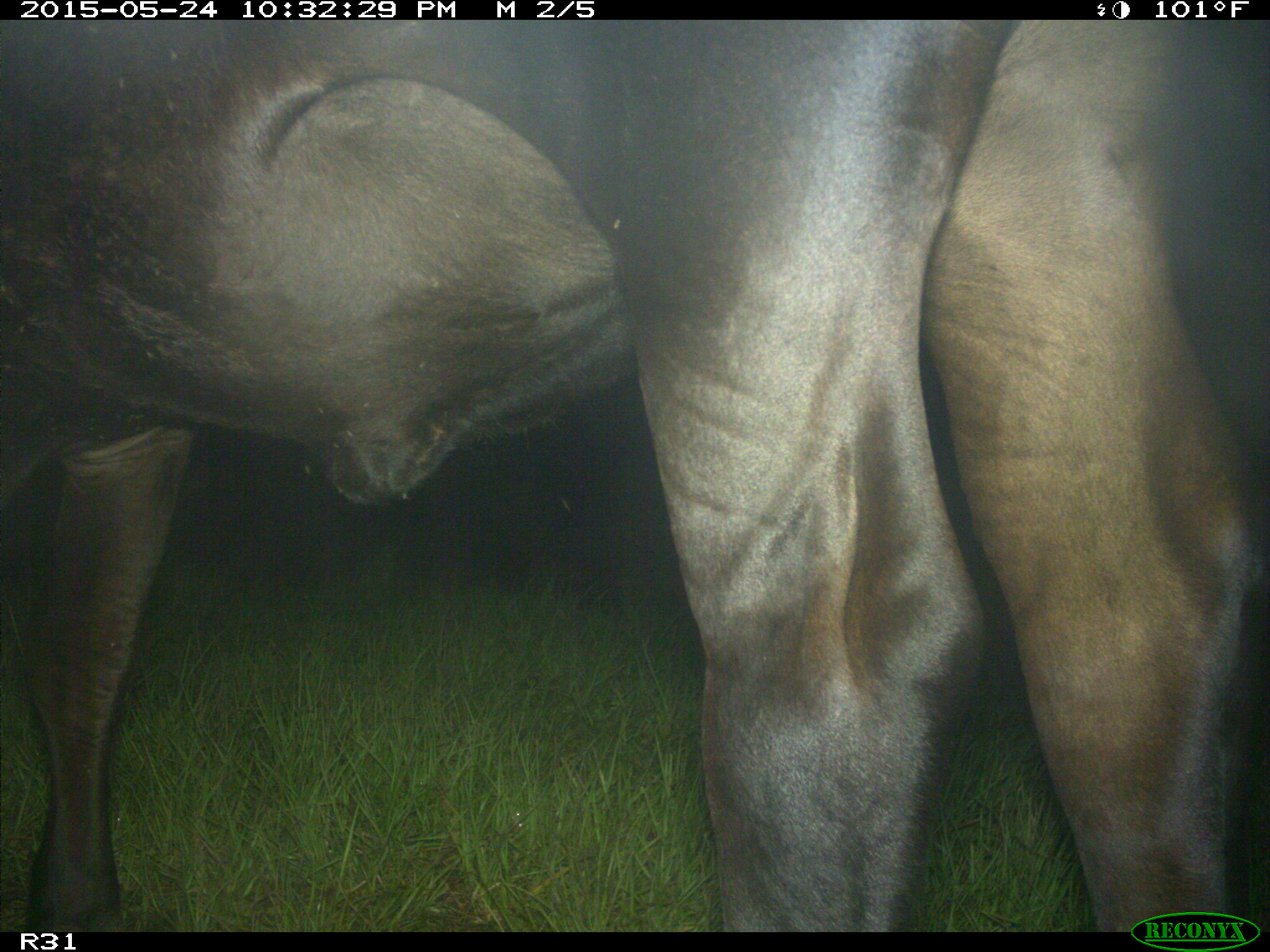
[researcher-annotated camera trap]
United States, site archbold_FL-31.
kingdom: Animalia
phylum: Chordata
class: Mammalia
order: Artiodactyla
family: Bovidae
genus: Bos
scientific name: Bos taurus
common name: domestic cow